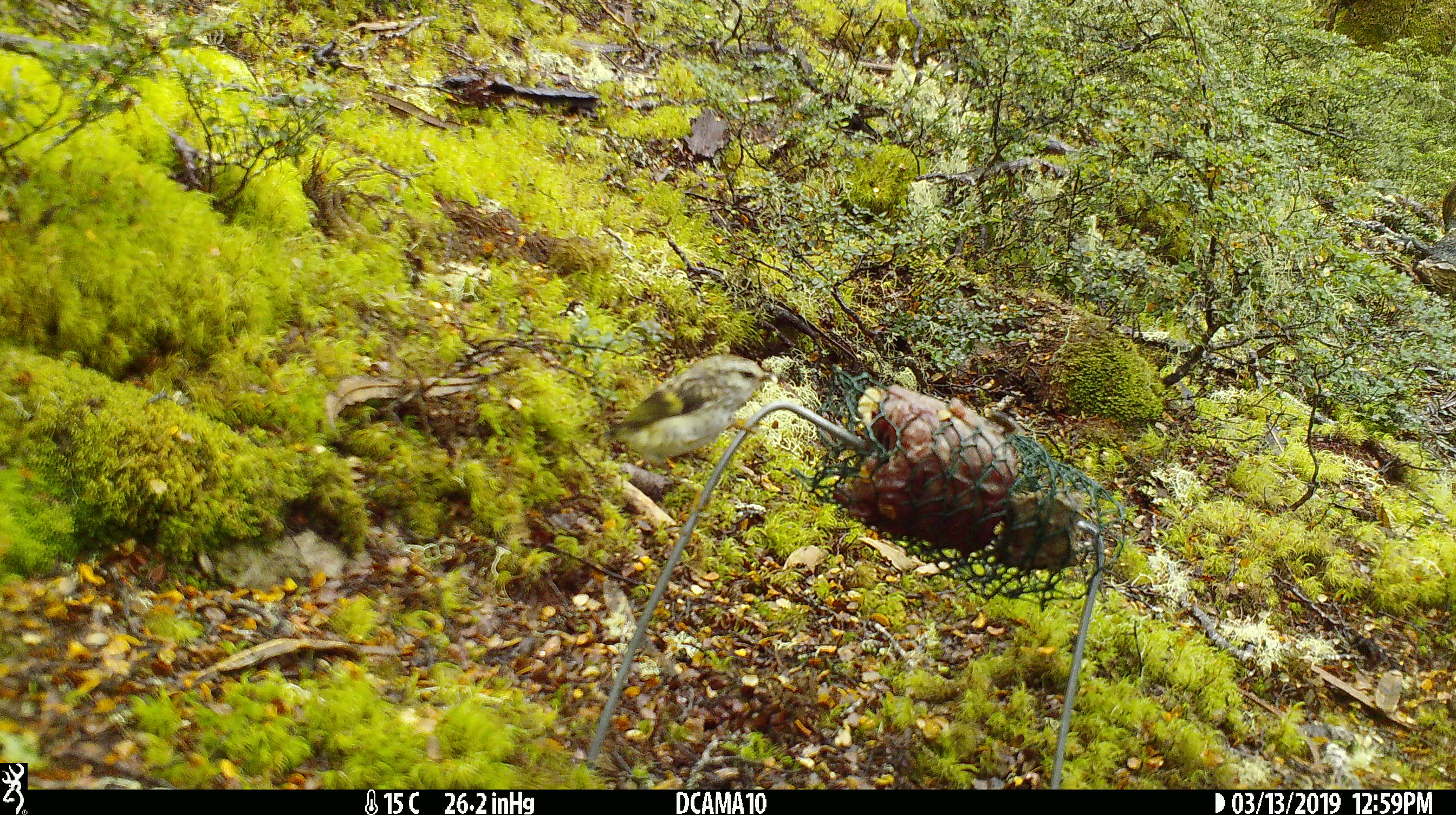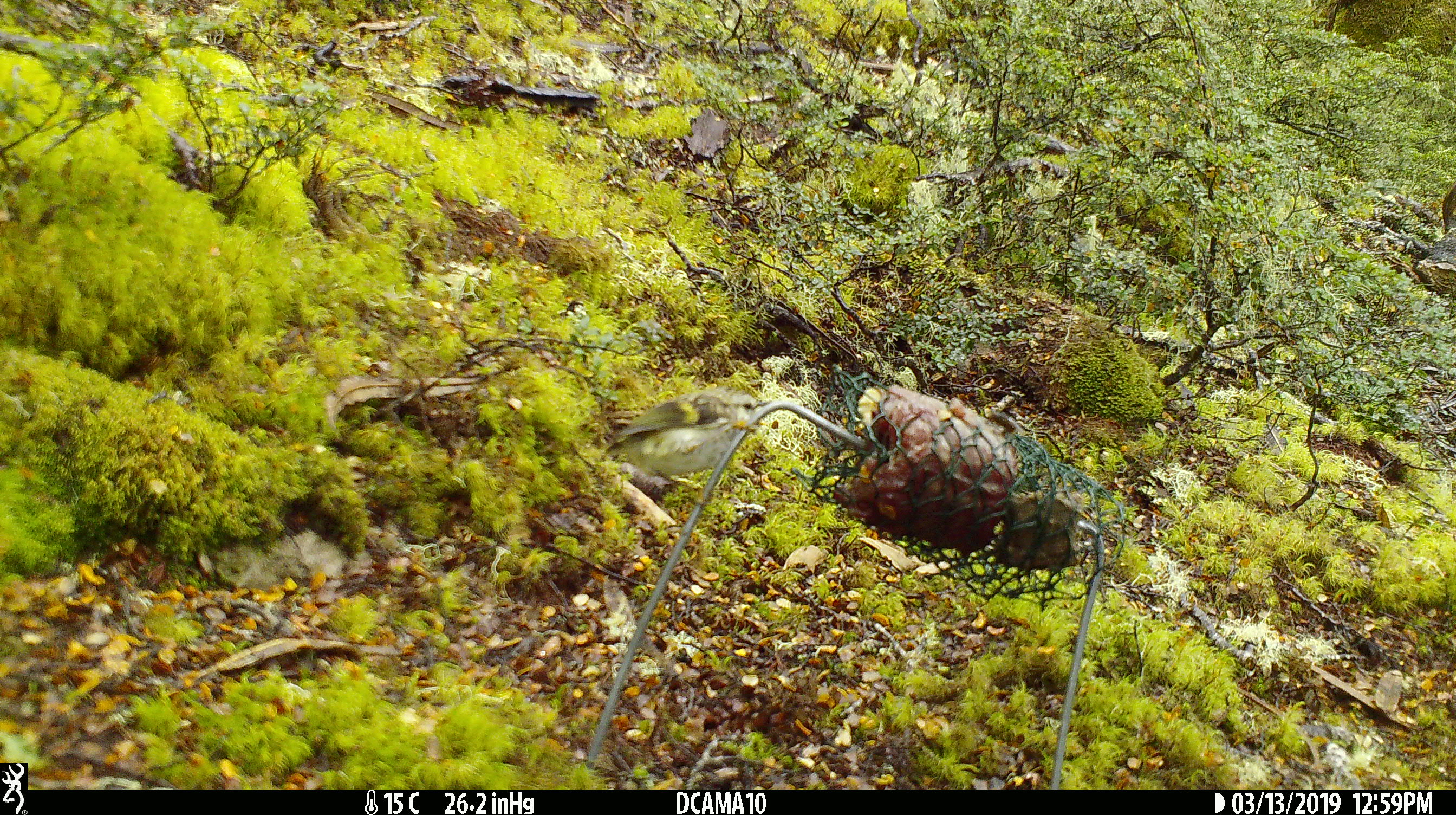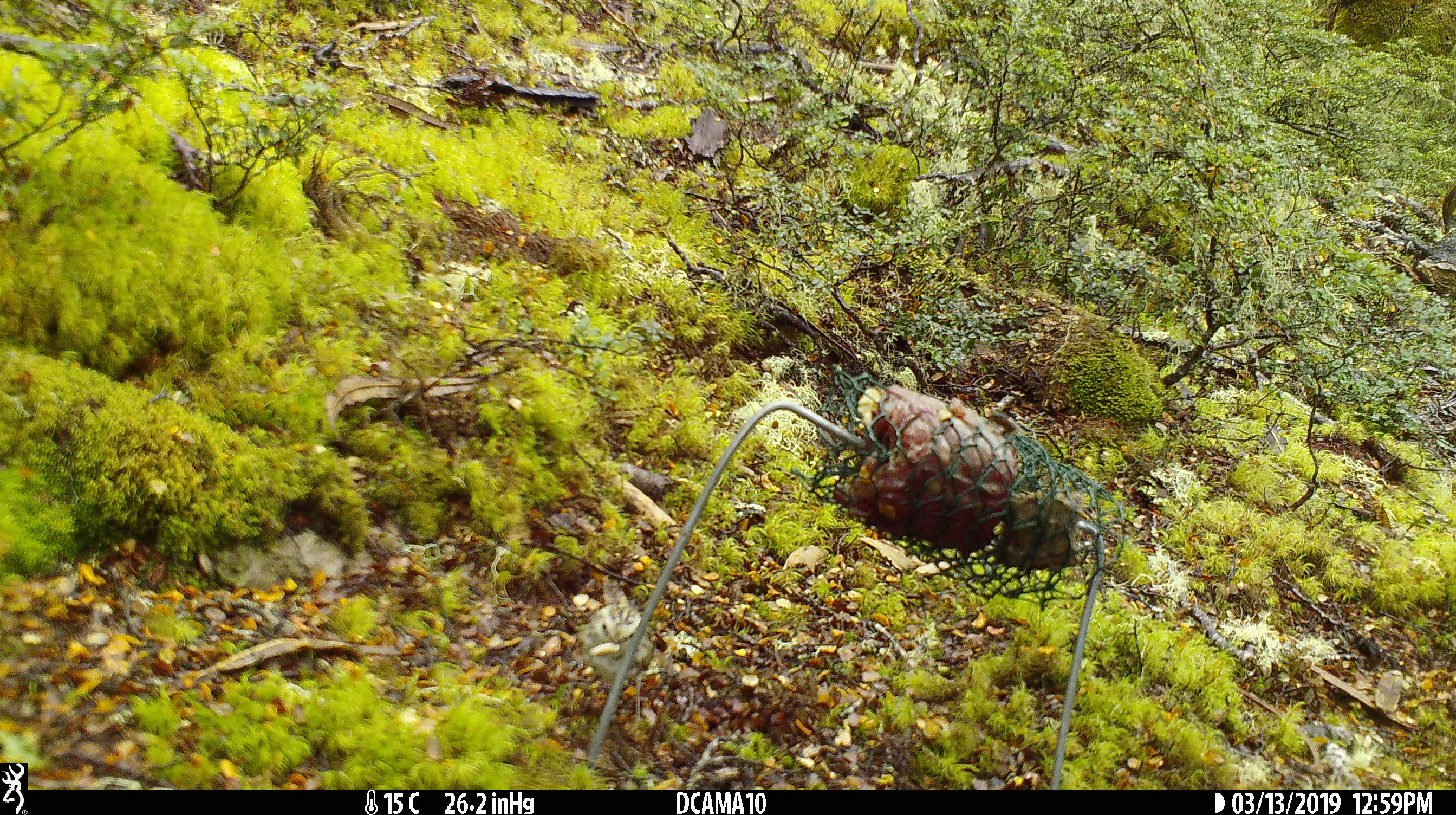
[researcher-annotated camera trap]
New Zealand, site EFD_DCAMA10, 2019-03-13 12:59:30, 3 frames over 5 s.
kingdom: Animalia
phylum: Chordata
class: Aves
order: Passeriformes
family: Acanthisittidae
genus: Acanthisitta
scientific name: Acanthisitta chloris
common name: rifleman